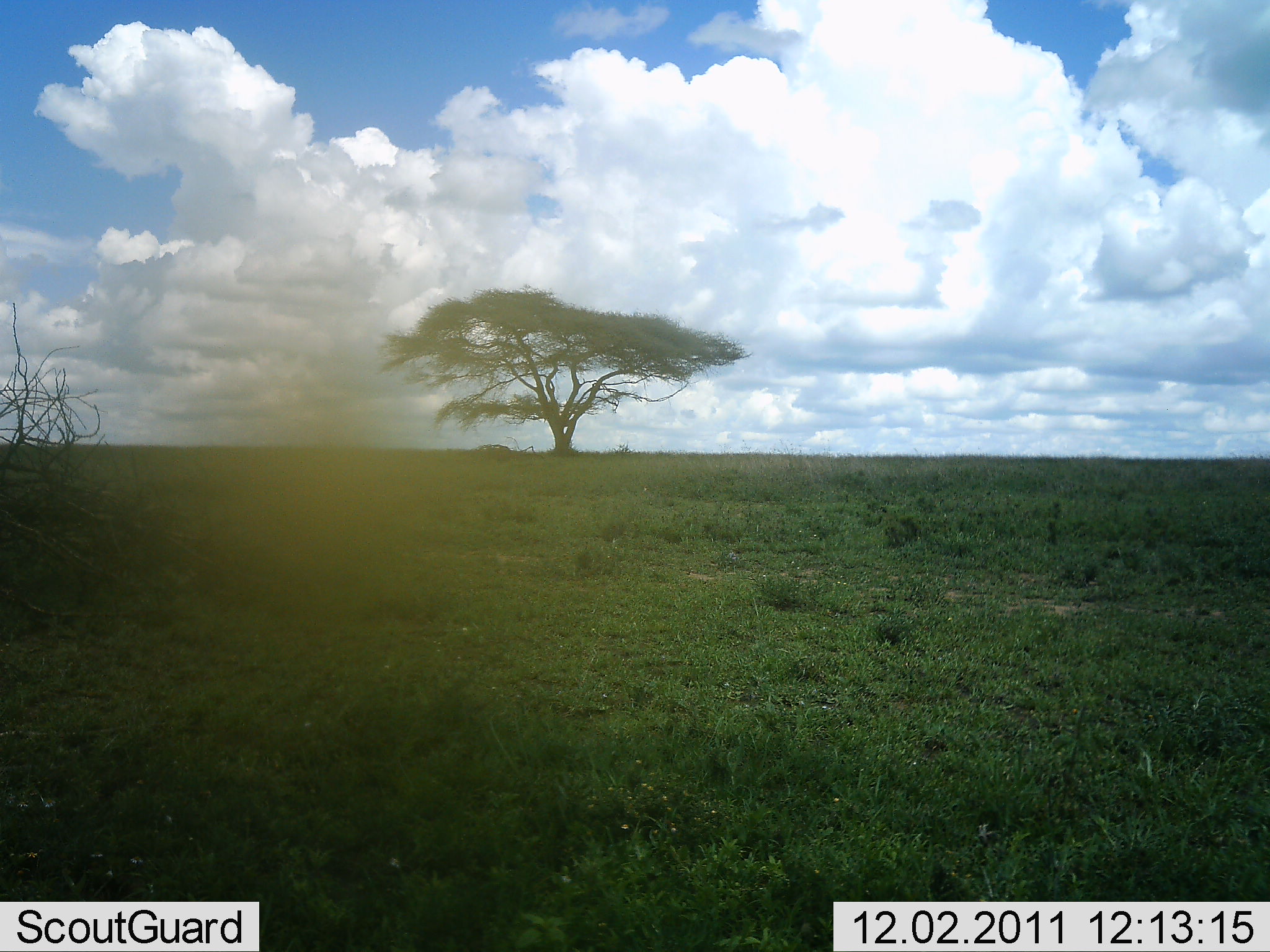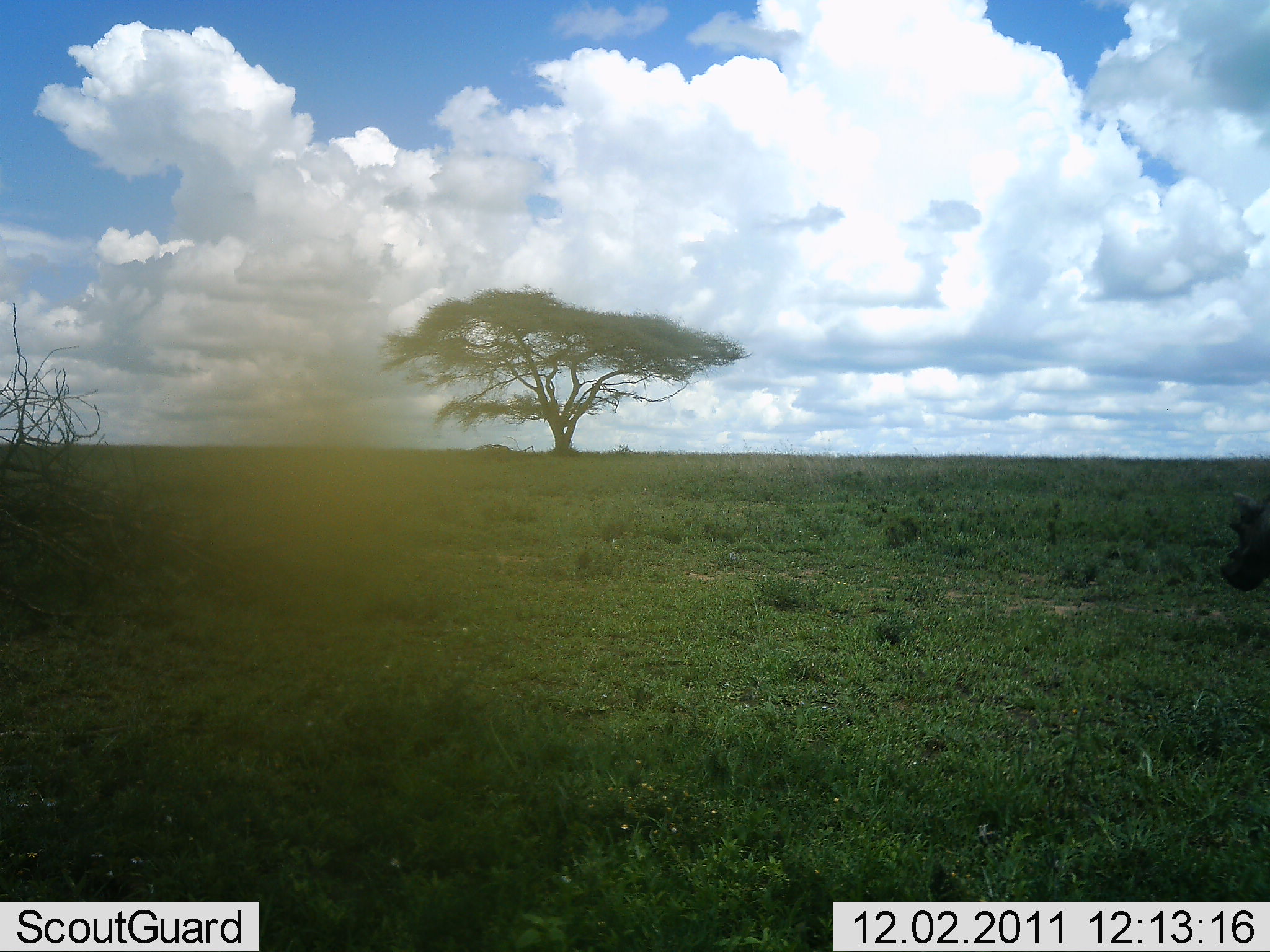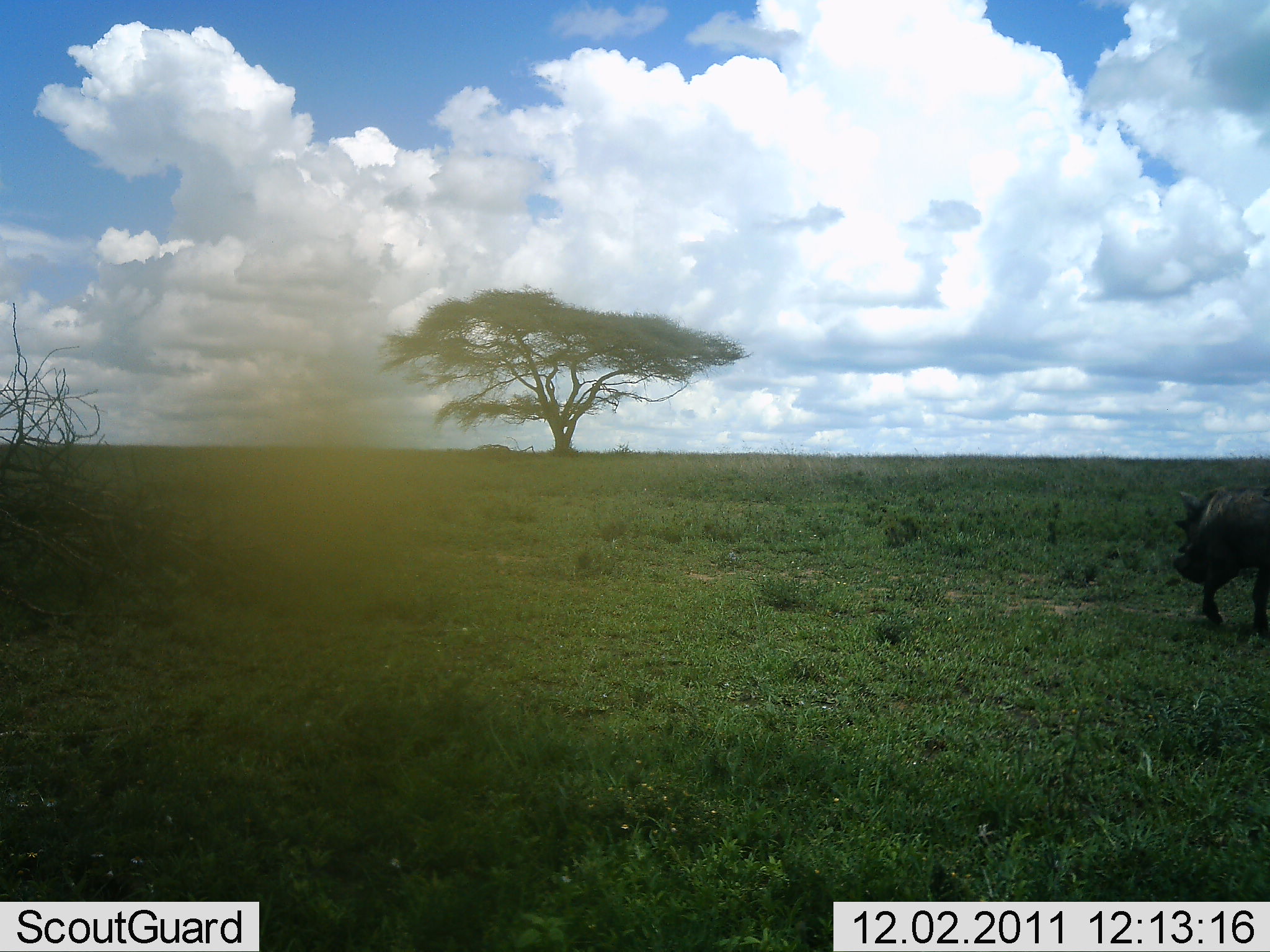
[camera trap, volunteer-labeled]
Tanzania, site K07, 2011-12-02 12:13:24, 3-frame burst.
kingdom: Animalia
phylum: Chordata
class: Mammalia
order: Artiodactyla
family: Suidae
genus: Phacochoerus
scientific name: Phacochoerus africanus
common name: warthog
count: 1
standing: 0%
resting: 0%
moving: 100%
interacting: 0%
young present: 0%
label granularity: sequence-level